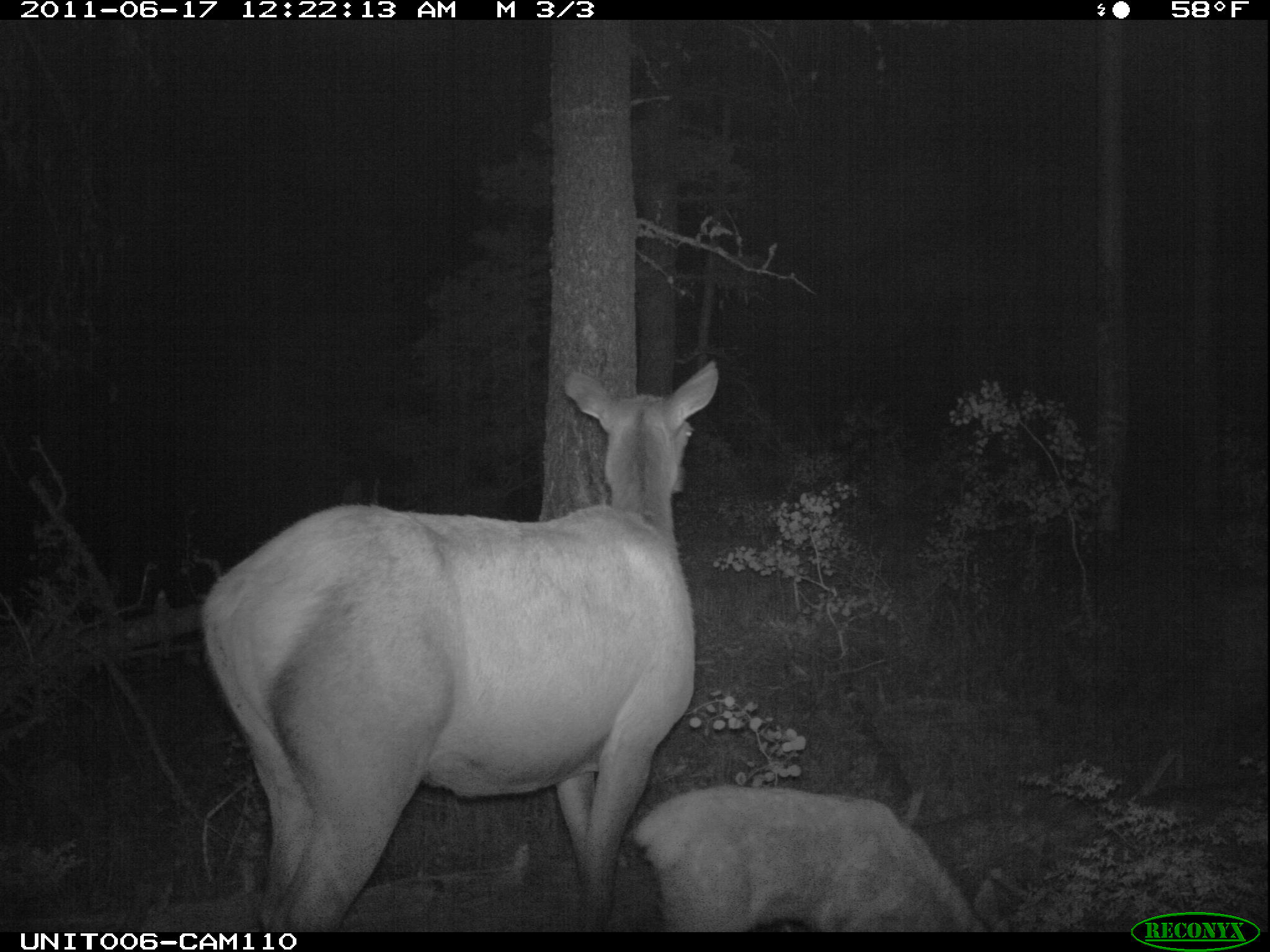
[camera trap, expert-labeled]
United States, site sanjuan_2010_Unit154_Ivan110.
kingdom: Animalia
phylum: Chordata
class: Mammalia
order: Artiodactyla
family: Cervidae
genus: Cervus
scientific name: Cervus elaphus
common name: red deer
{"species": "Cervus elaphus (red deer)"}